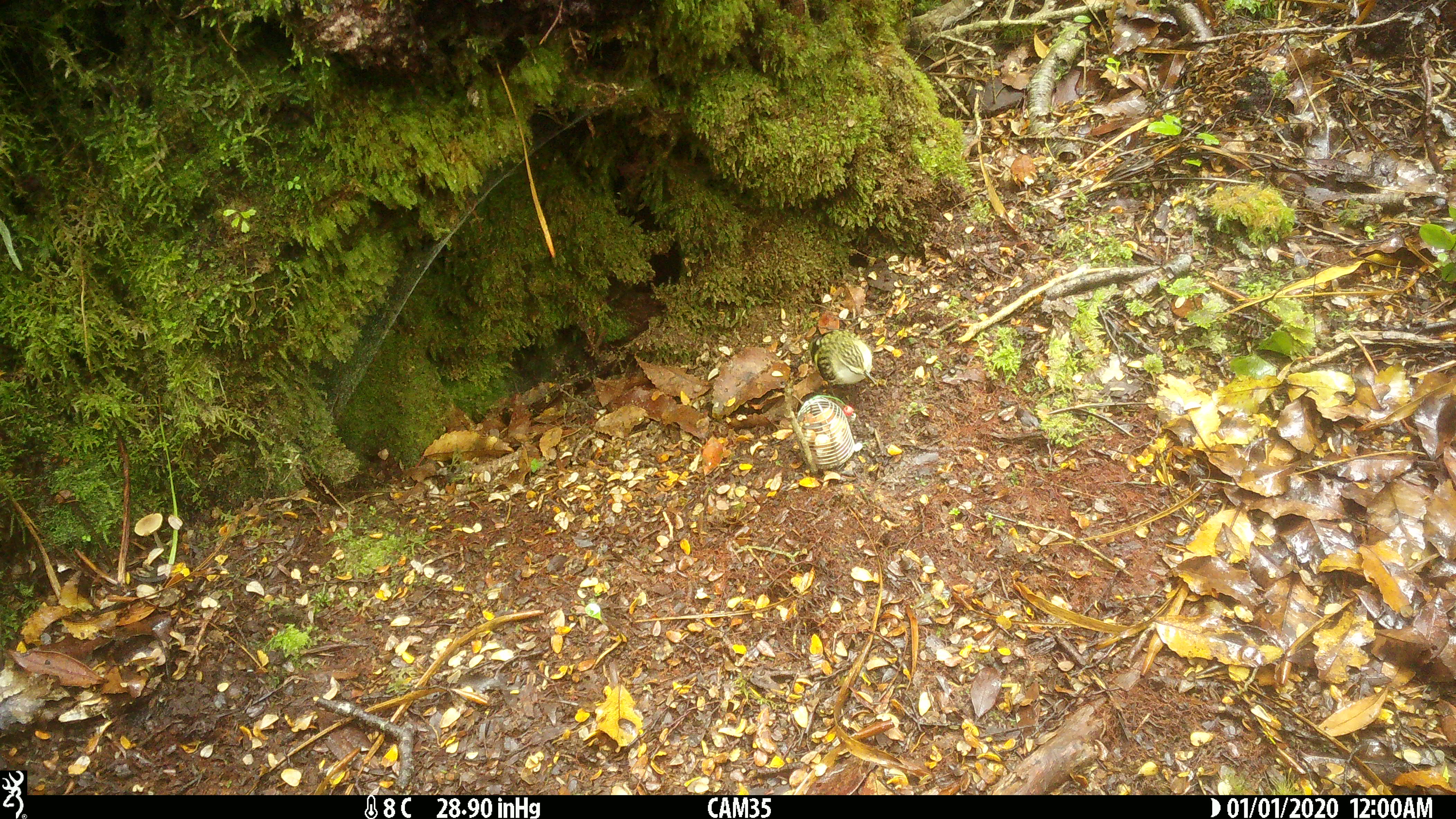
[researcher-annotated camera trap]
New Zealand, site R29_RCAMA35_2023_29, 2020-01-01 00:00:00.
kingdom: Animalia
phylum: Chordata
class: Aves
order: Passeriformes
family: Acanthisittidae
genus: Acanthisitta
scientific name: Acanthisitta chloris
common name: rifleman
Rifleman (Acanthisitta chloris).